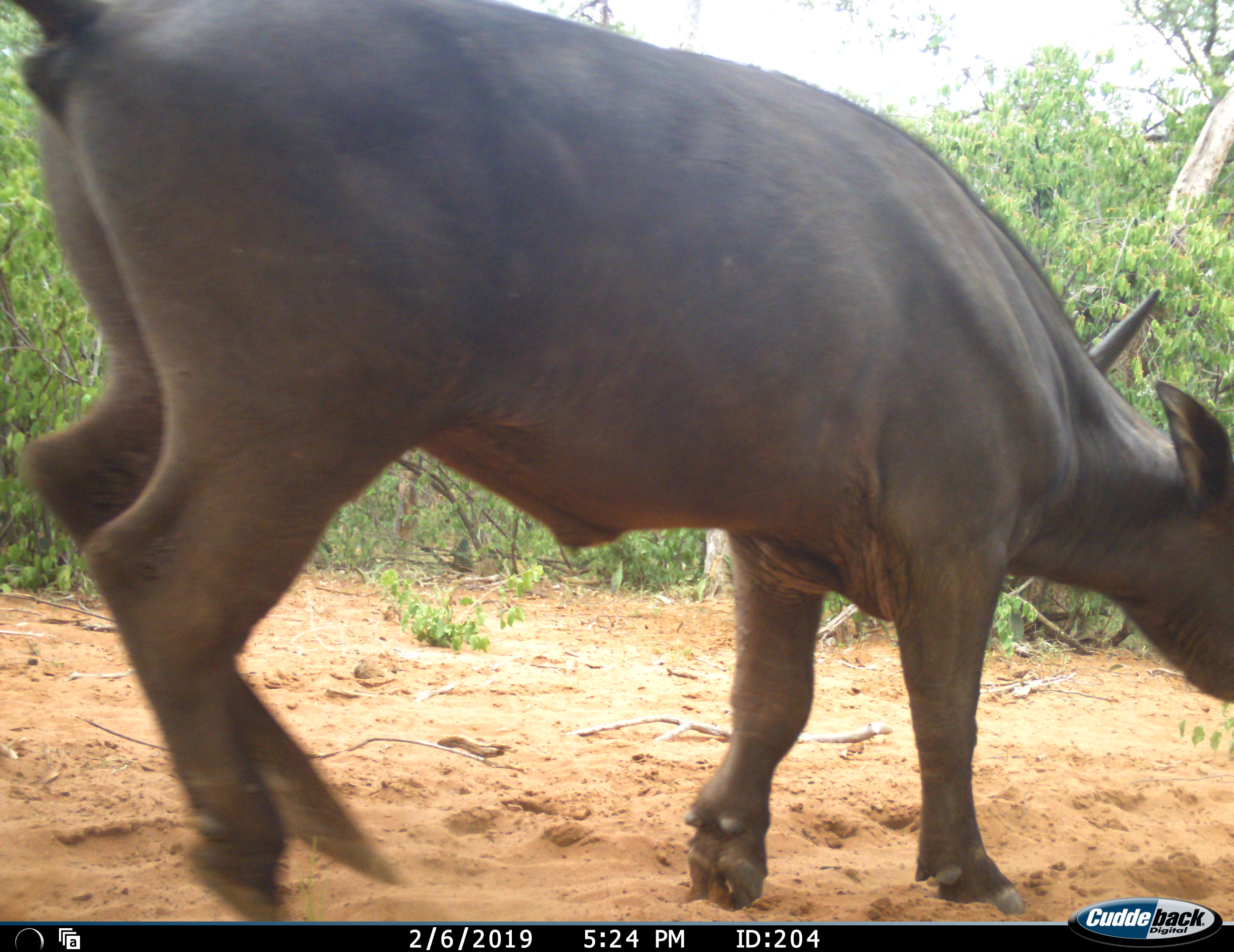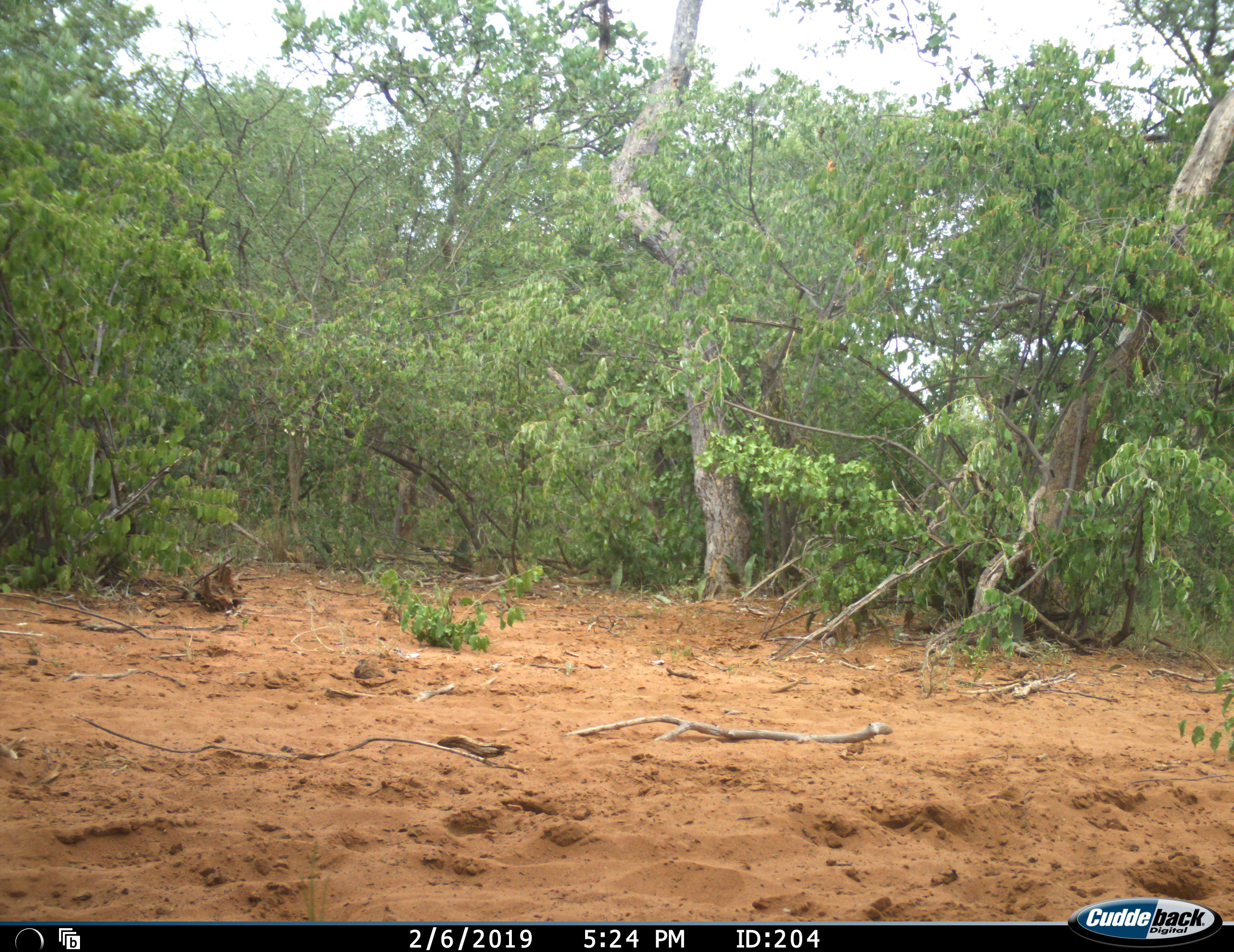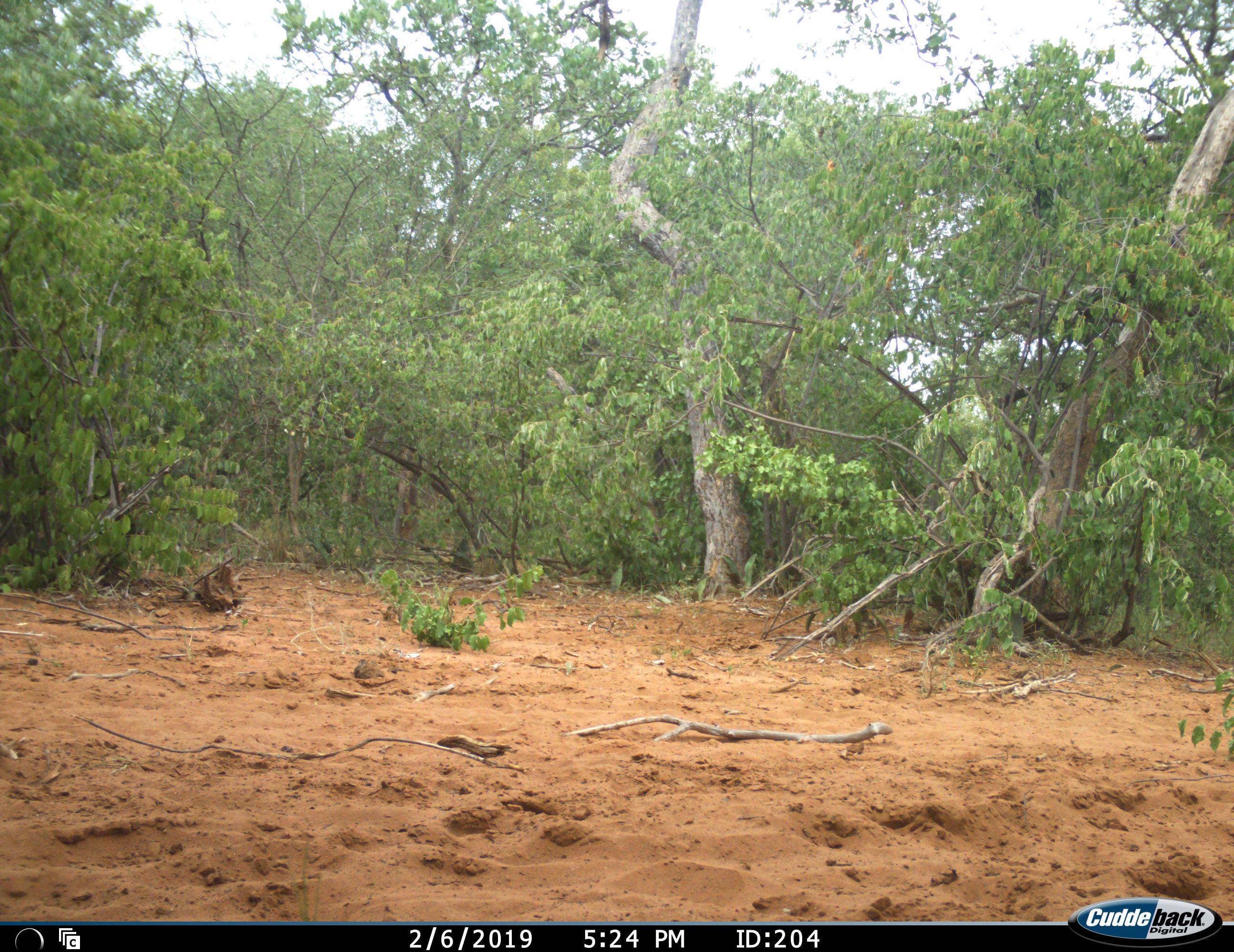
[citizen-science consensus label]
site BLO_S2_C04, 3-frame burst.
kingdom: Animalia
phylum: Chordata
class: Mammalia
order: Artiodactyla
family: Bovidae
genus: Syncerus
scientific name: Syncerus caffer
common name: african buffalo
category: buffalo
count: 1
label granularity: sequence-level